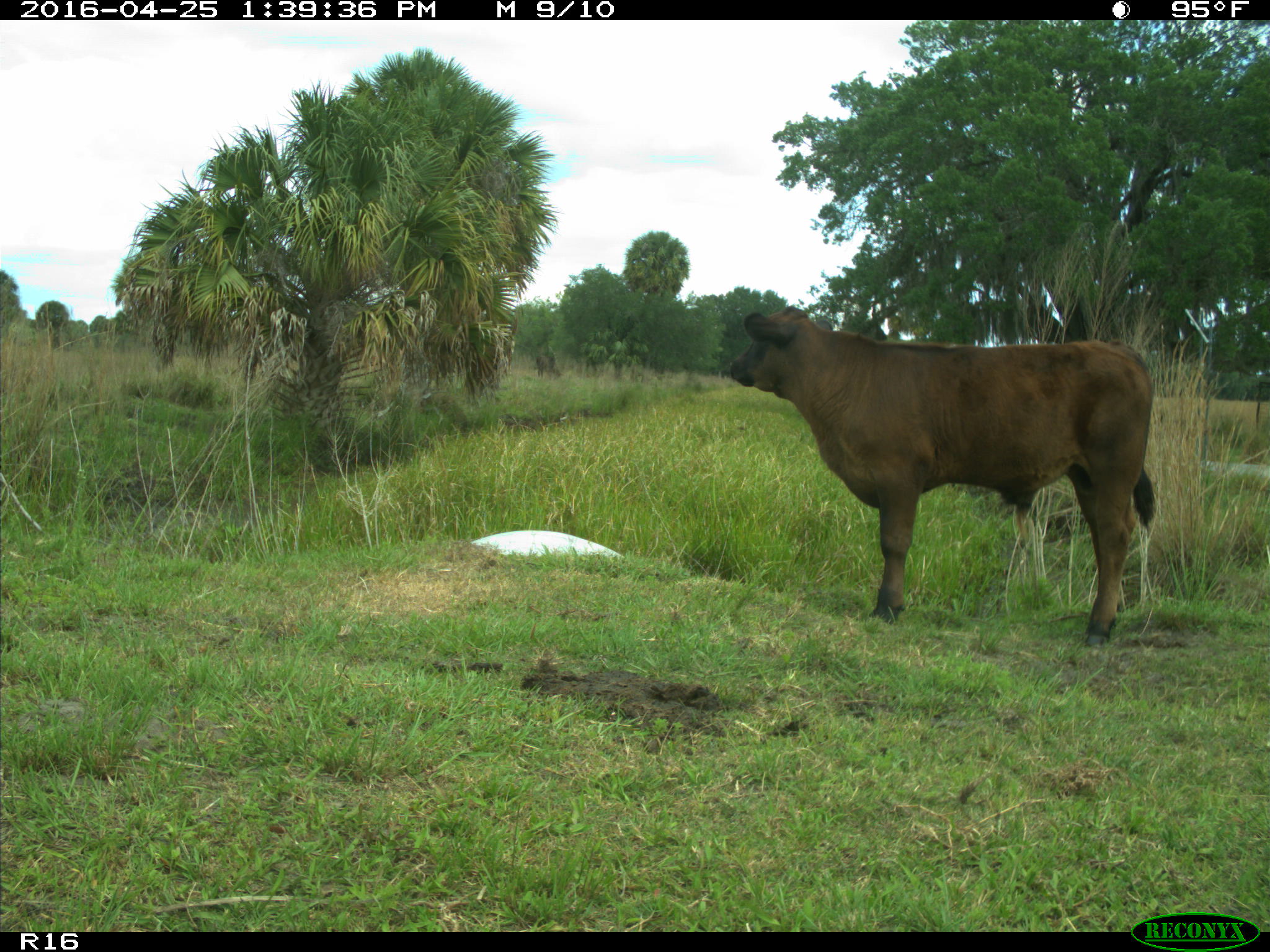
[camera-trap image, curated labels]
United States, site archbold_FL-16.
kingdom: Animalia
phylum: Chordata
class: Mammalia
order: Artiodactyla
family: Bovidae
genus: Bos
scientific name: Bos taurus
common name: domestic cow